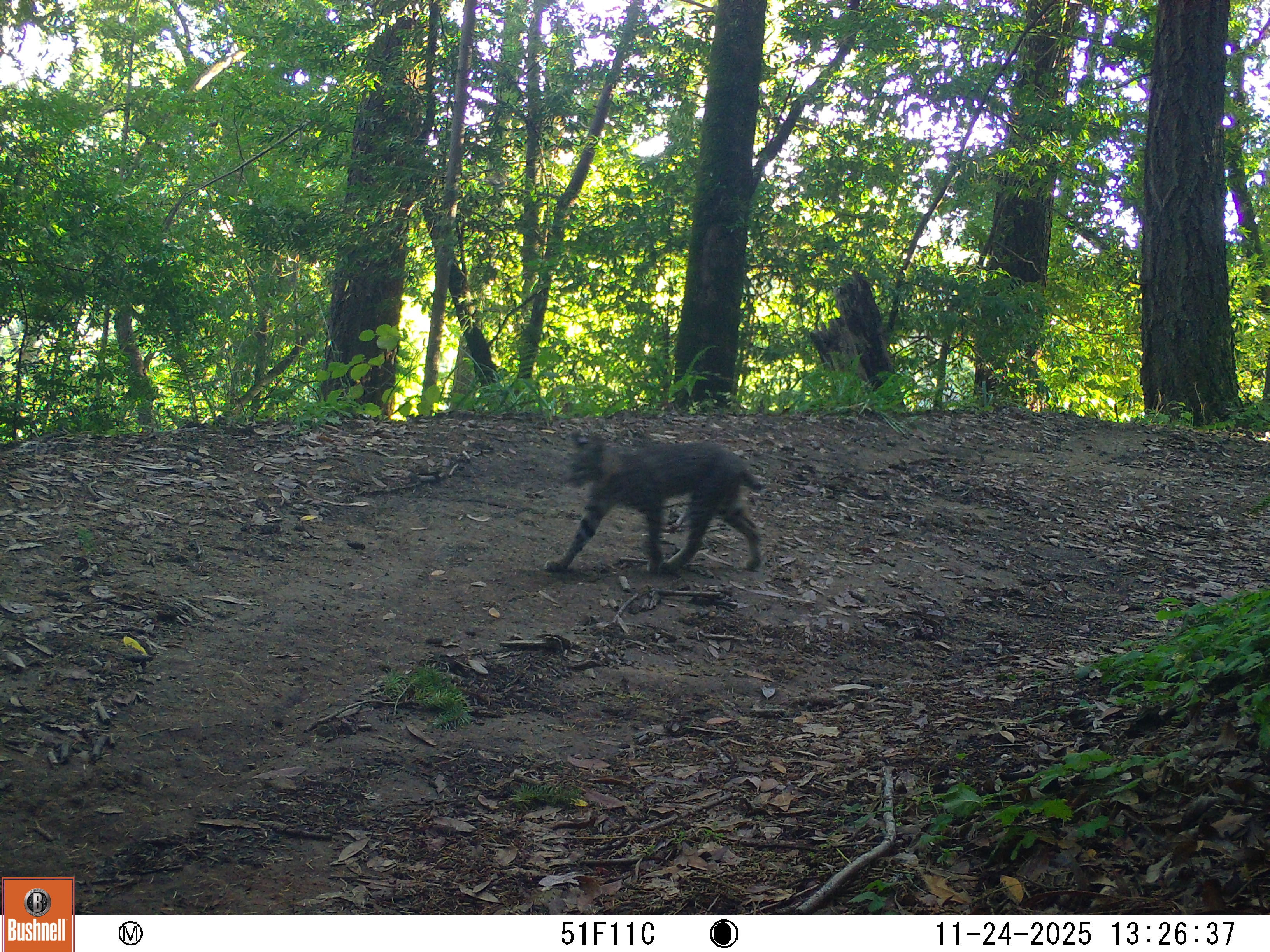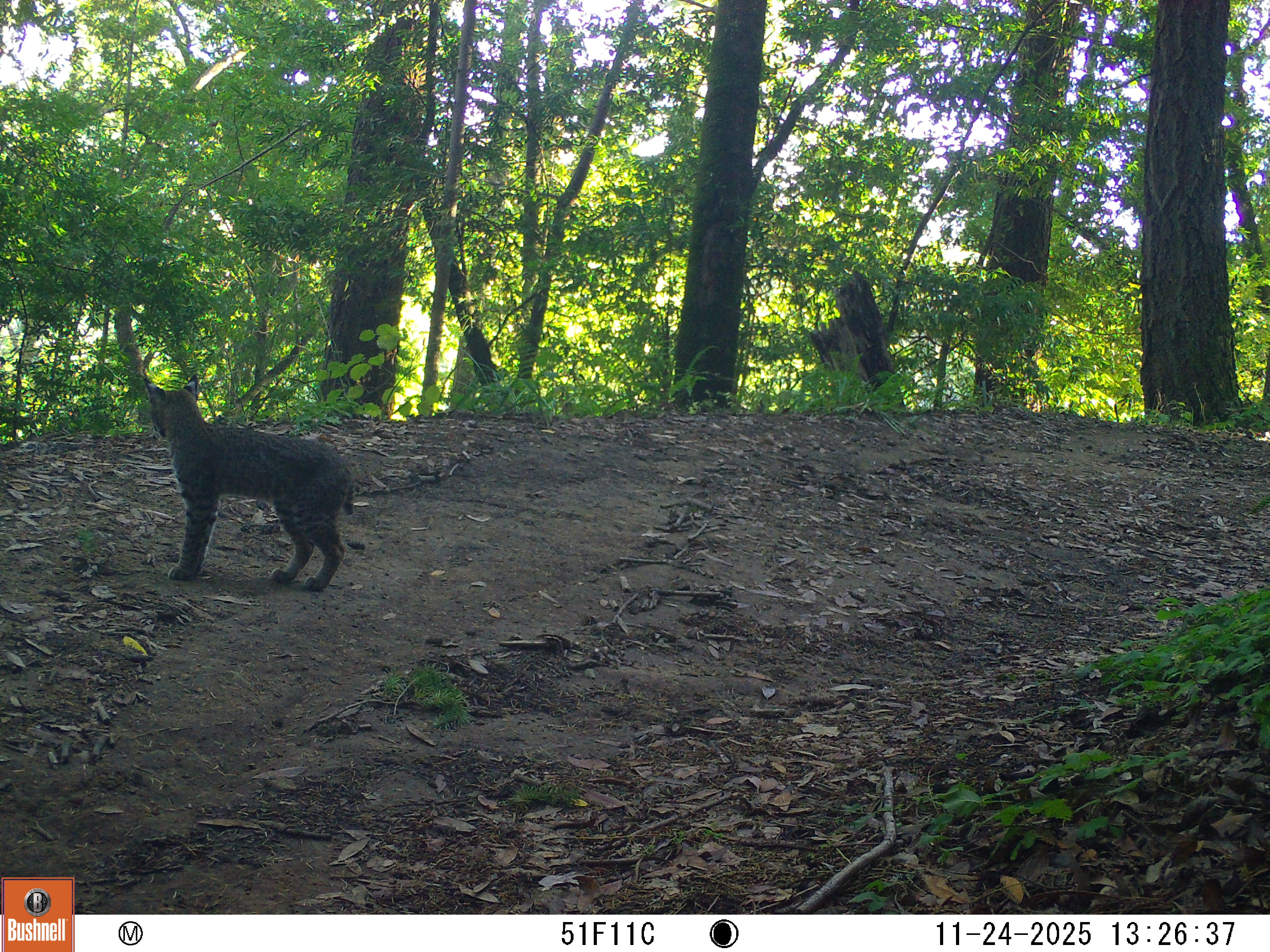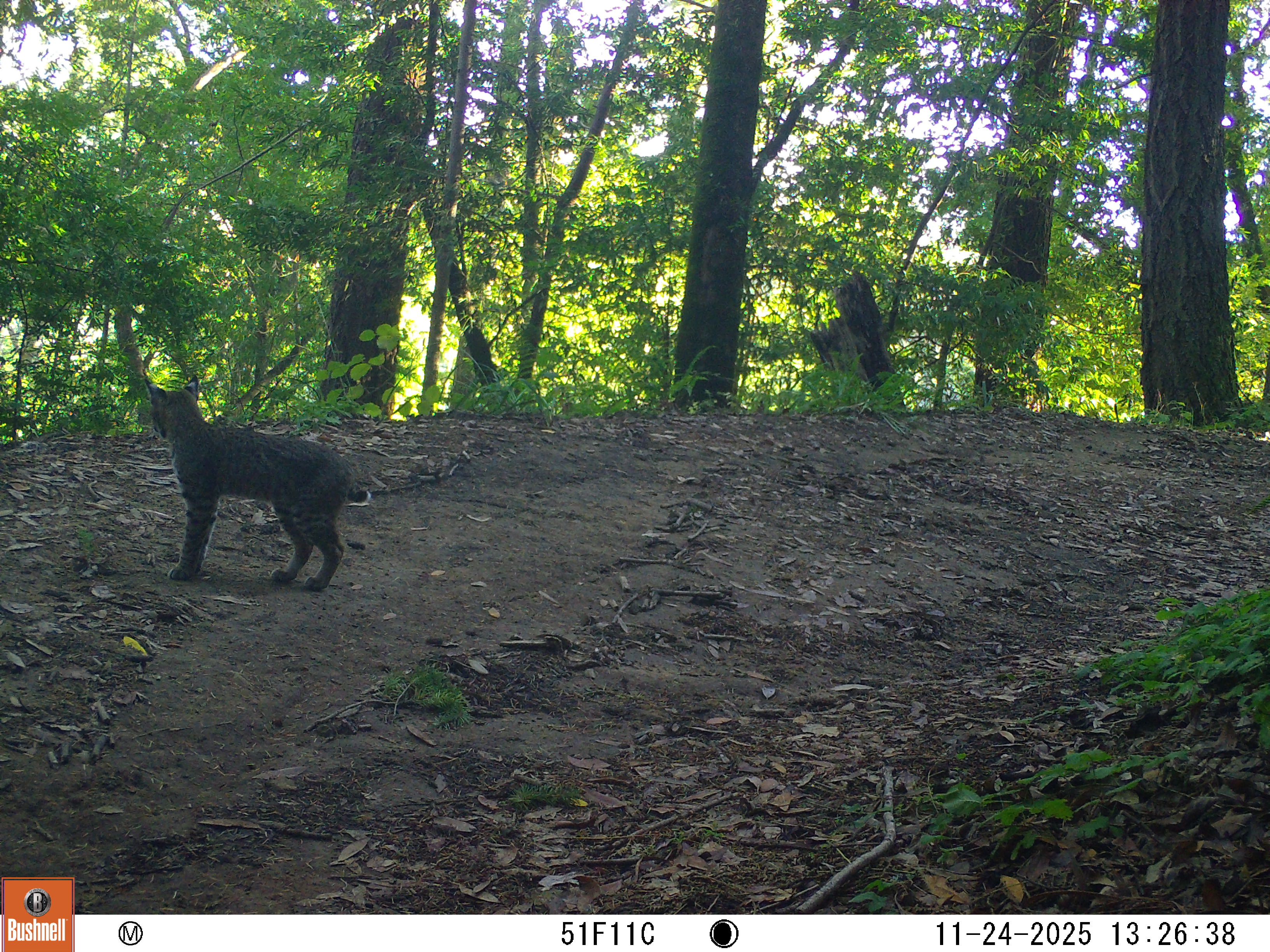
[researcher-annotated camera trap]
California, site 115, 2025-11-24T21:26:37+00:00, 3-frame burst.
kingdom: Animalia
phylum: Chordata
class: Mammalia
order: Carnivora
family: Felidae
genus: Lynx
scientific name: Lynx rufus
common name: bobcat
Bobcat (Lynx rufus).